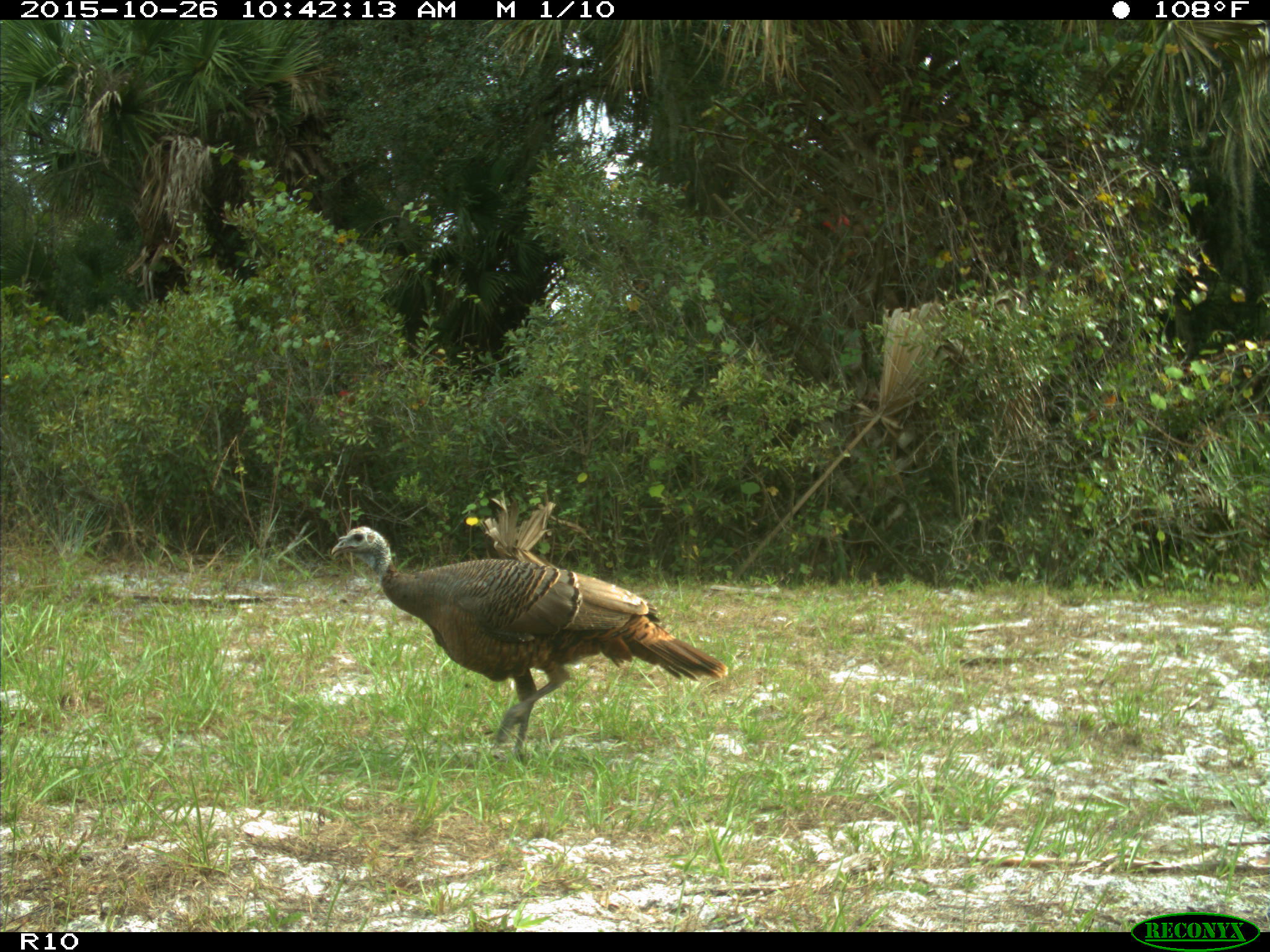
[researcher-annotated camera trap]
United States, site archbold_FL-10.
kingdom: Animalia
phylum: Chordata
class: Aves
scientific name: Aves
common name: birds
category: unidentified bird